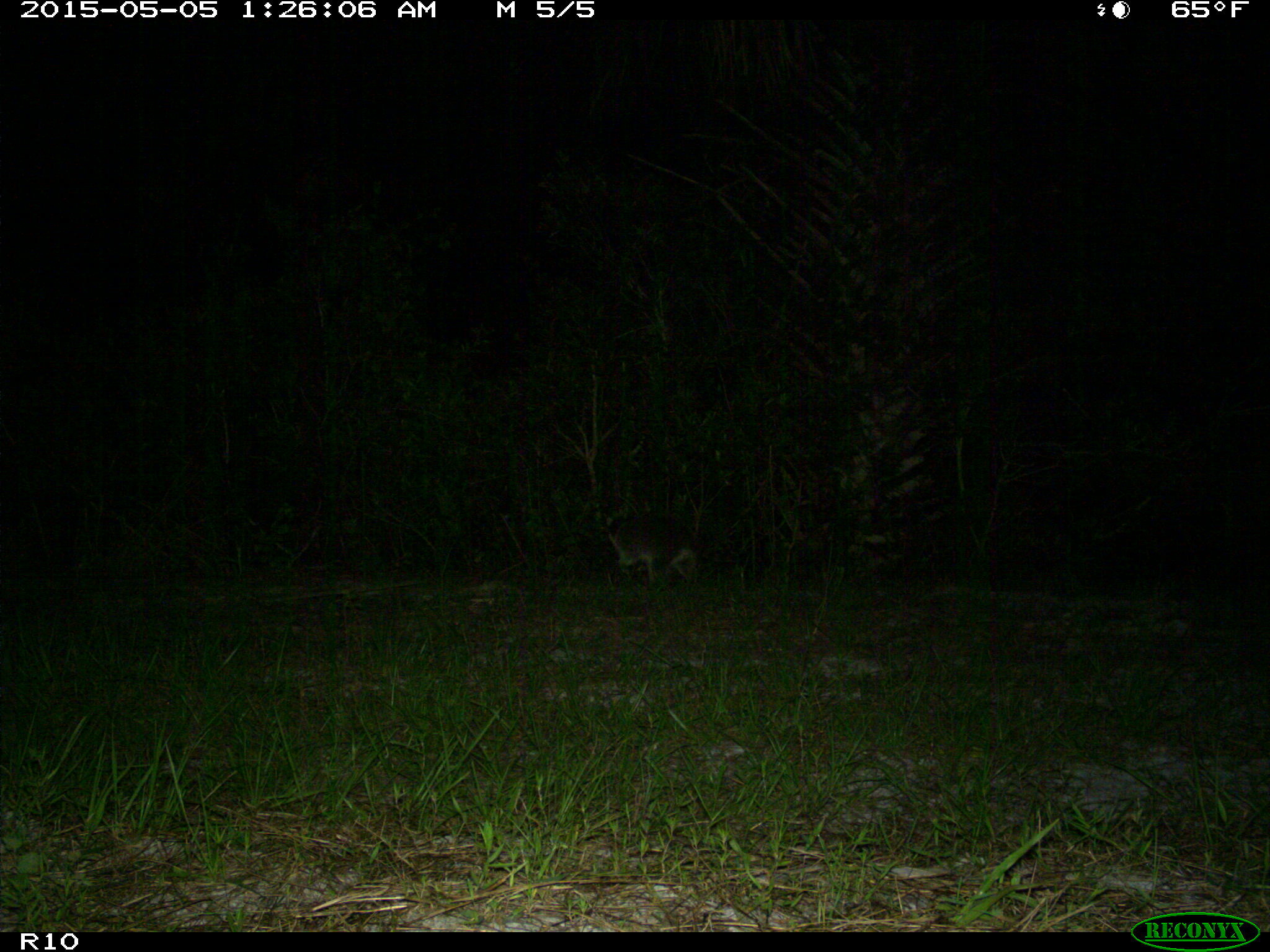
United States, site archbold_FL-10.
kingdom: Animalia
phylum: Chordata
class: Mammalia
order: Carnivora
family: Procyonidae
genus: Procyon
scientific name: Procyon lotor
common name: common raccoon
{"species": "Procyon lotor (common raccoon)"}